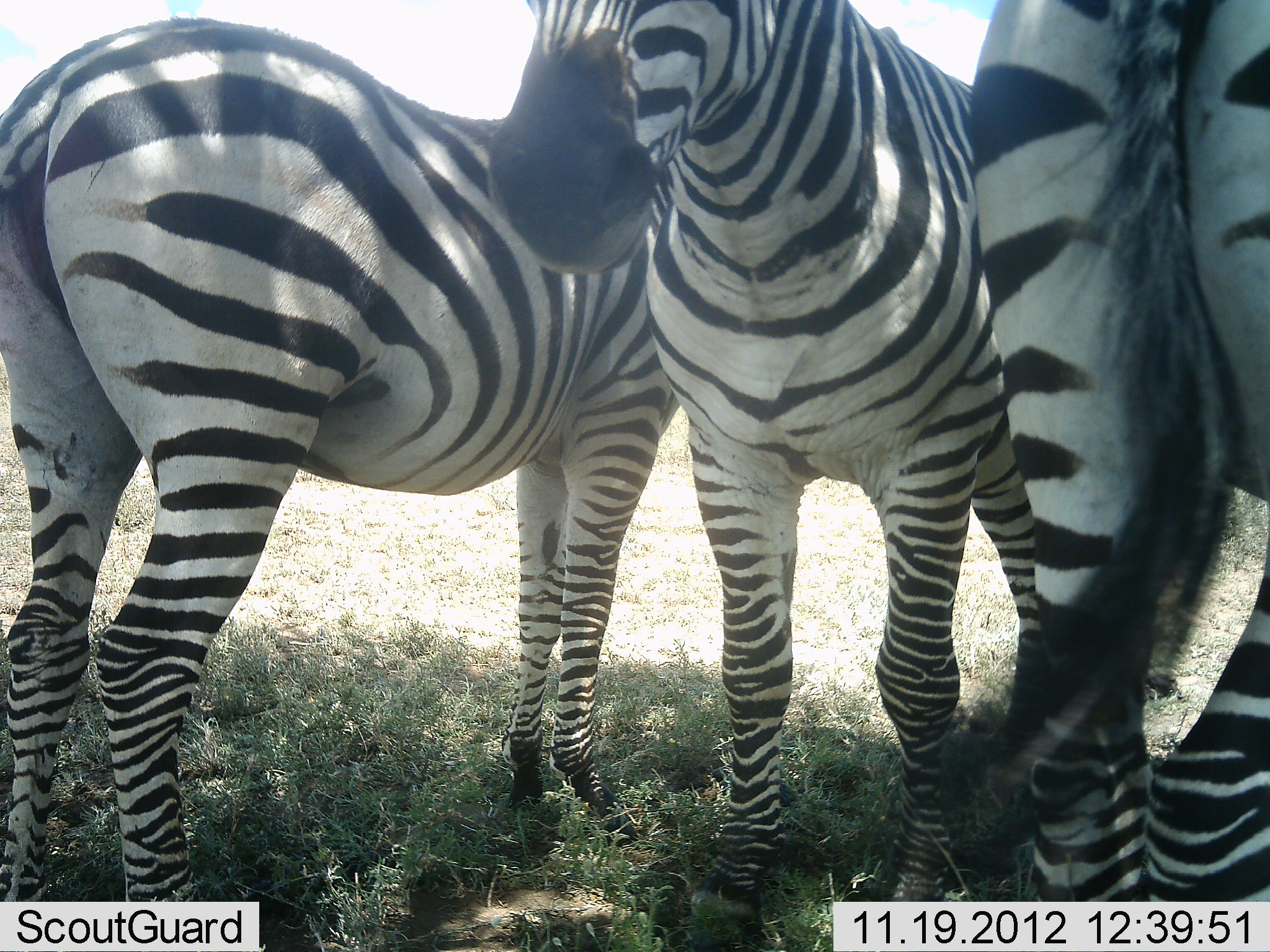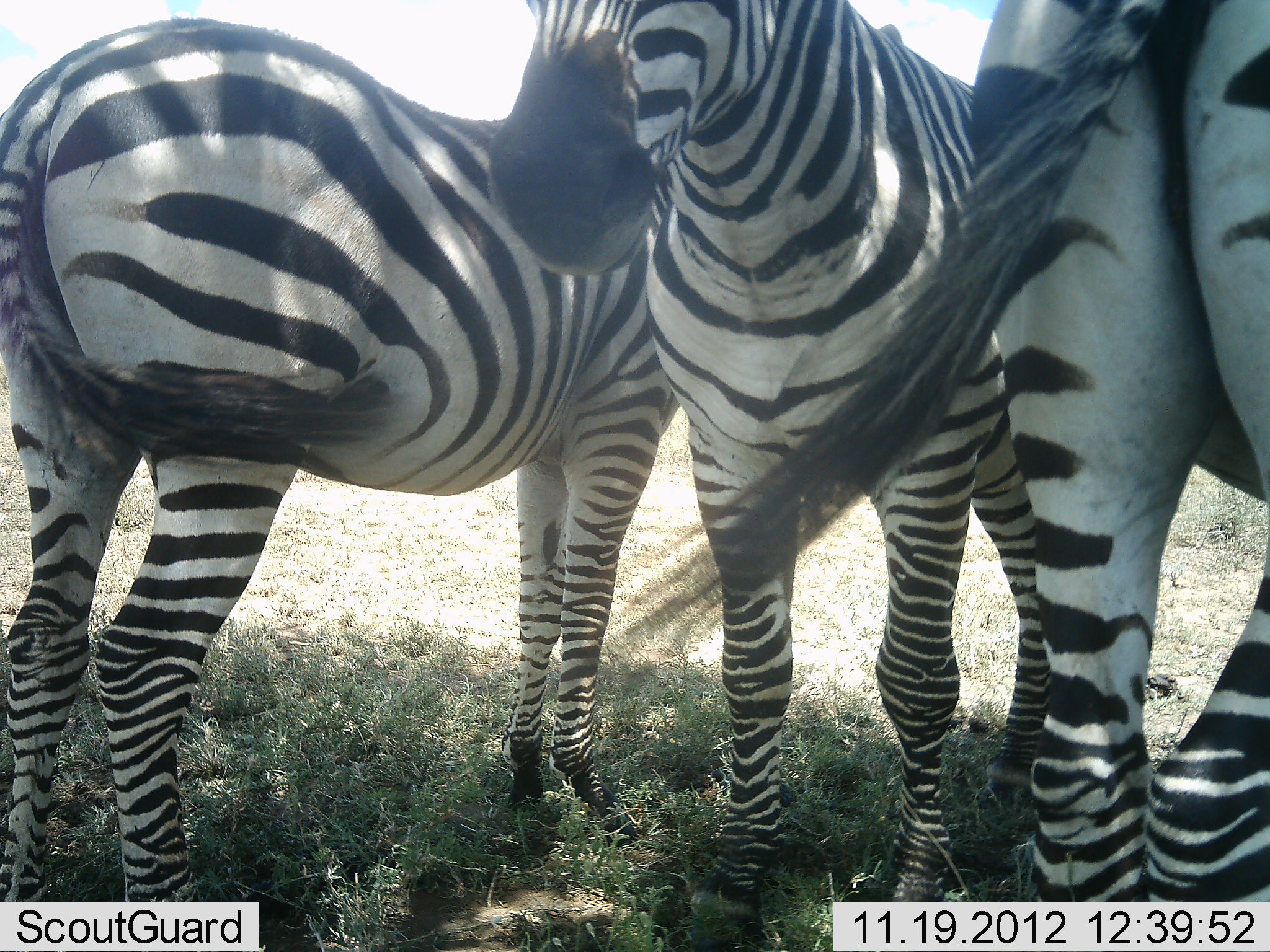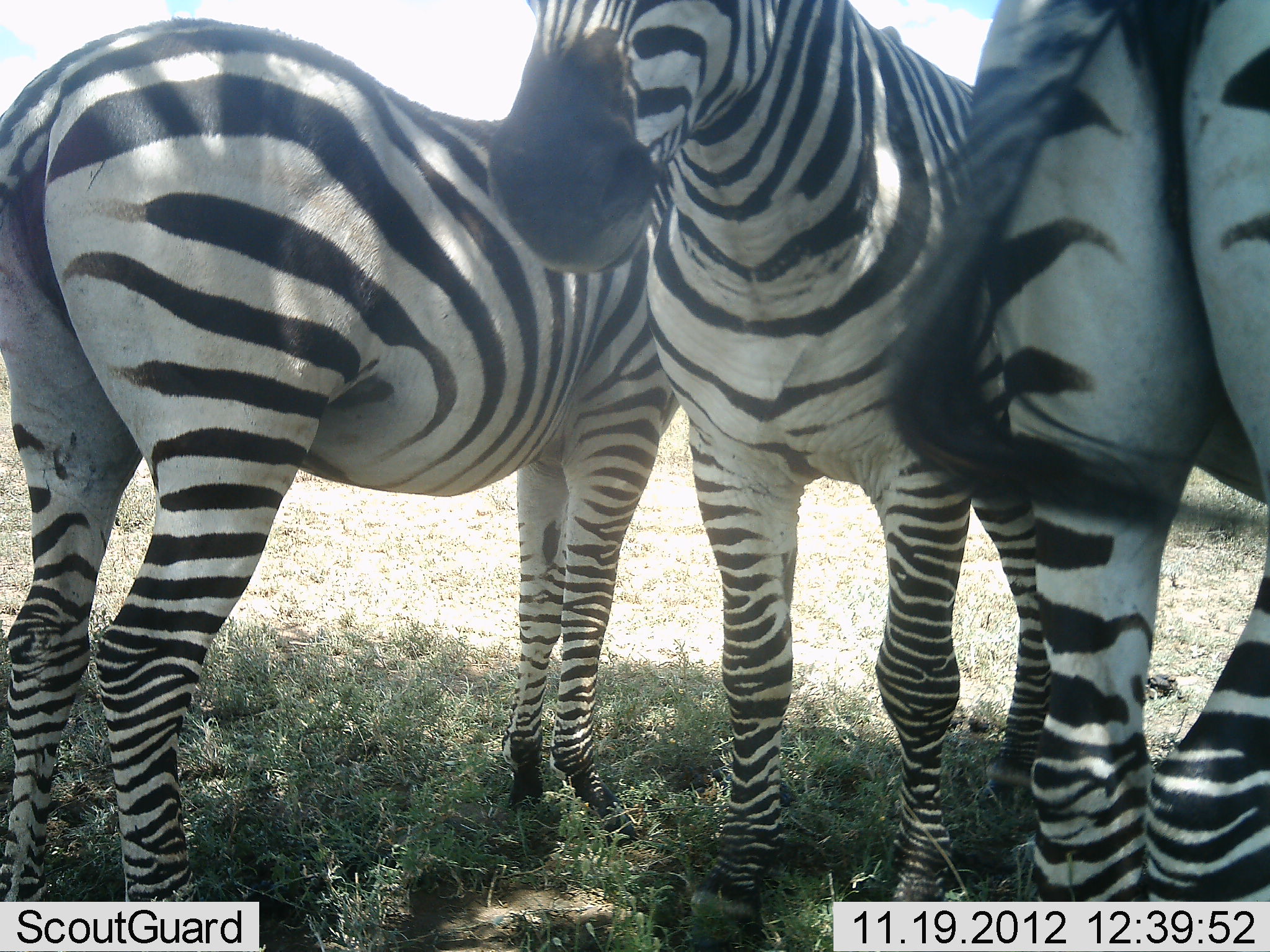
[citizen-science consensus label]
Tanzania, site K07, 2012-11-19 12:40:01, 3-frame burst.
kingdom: Animalia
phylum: Chordata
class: Mammalia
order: Perissodactyla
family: Equidae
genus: Equus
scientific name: Equus quagga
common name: plains zebra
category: zebra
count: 3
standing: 100%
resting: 0%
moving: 0%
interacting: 0%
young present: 0%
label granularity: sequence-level